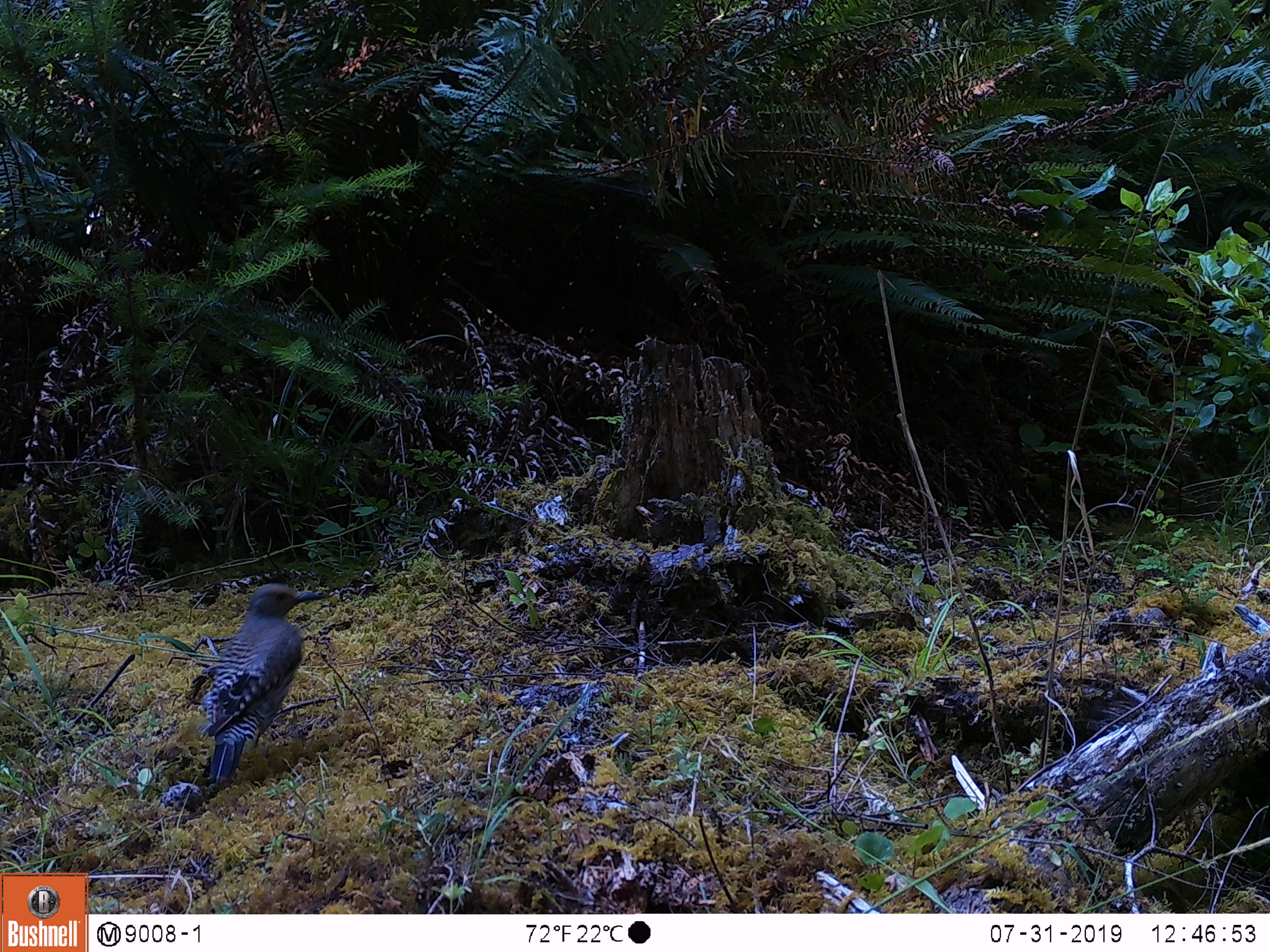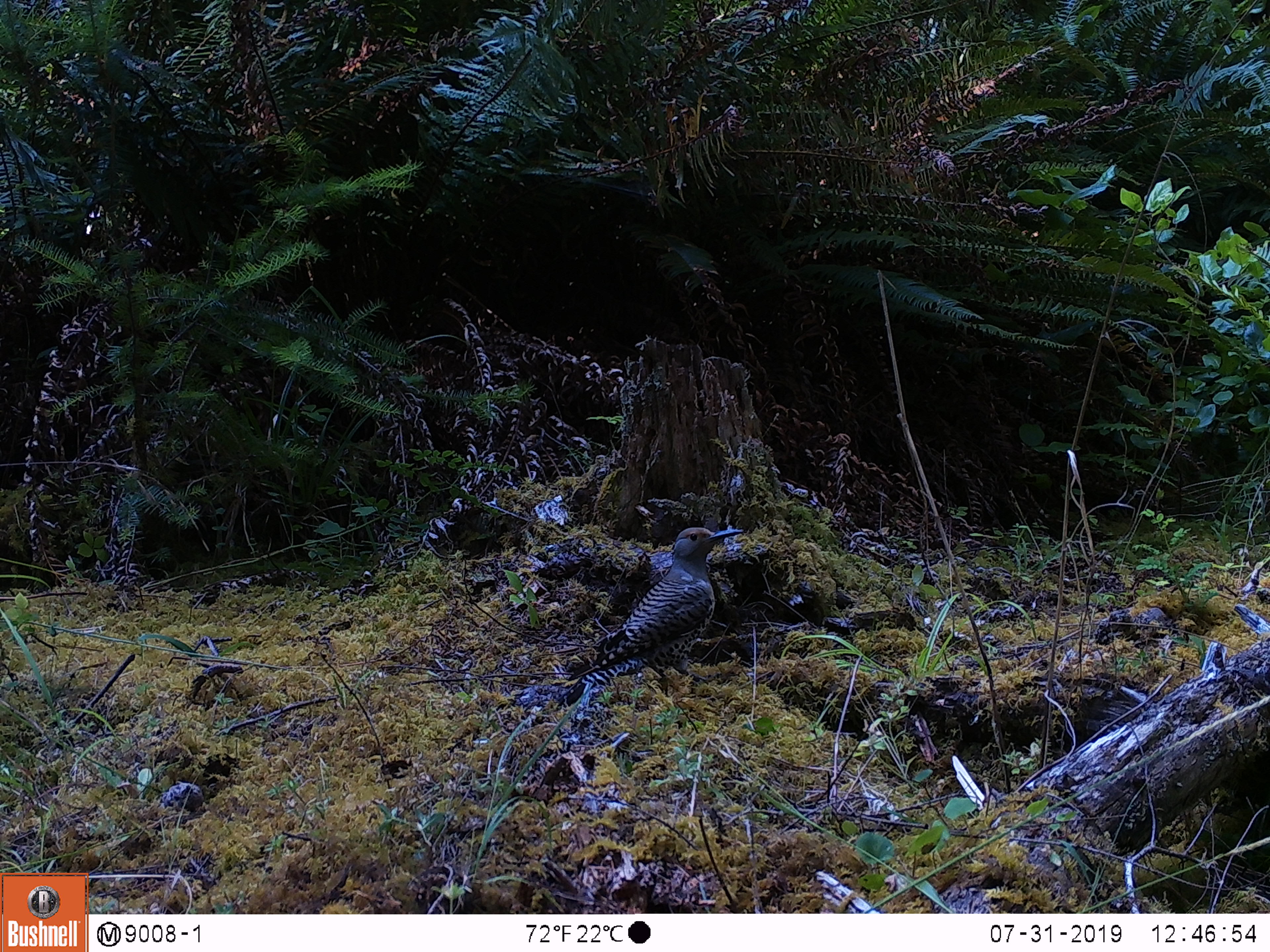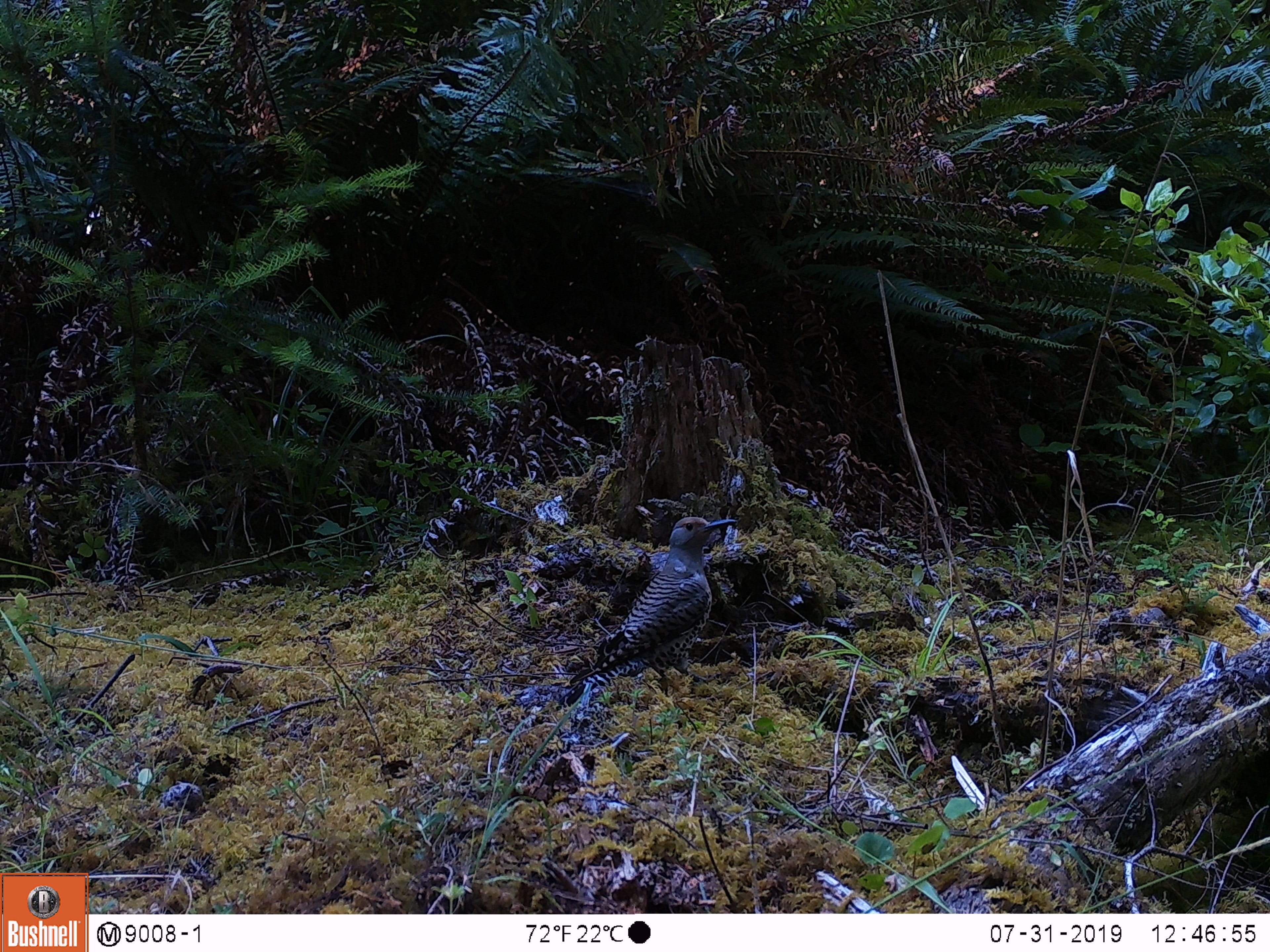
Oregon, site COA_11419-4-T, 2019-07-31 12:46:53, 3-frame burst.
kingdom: Animalia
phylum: Chordata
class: Aves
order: Piciformes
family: Picidae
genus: Colaptes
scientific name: Colaptes auratus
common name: northern flicker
Northern flicker (Colaptes auratus).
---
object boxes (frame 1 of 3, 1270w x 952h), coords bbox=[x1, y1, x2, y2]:
northern flicker: bbox=[199, 583, 325, 789]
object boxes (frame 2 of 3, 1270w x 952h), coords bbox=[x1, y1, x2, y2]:
northern flicker: bbox=[587, 525, 744, 684]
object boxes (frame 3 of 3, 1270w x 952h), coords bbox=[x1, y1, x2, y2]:
northern flicker: bbox=[582, 514, 735, 685]